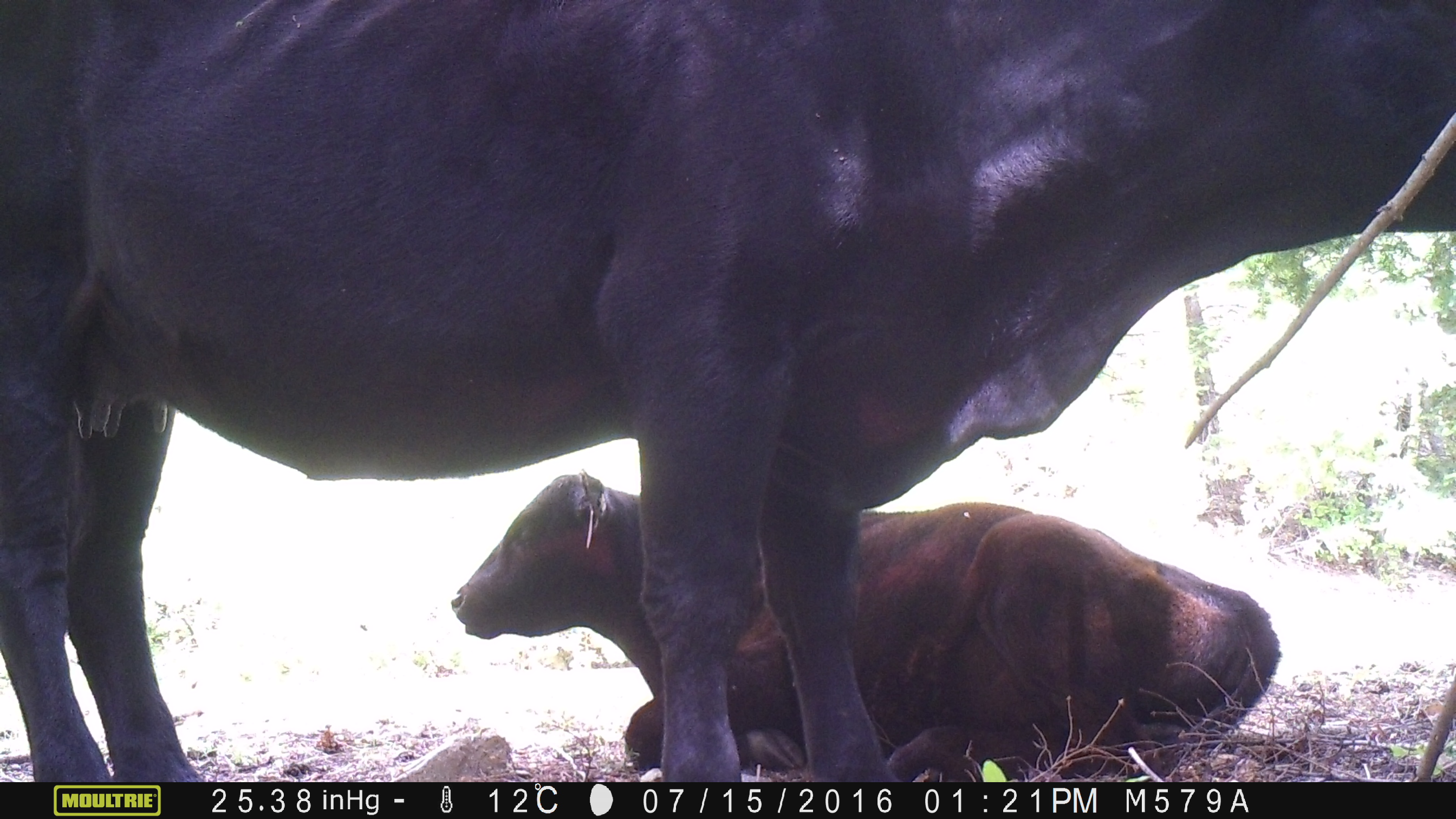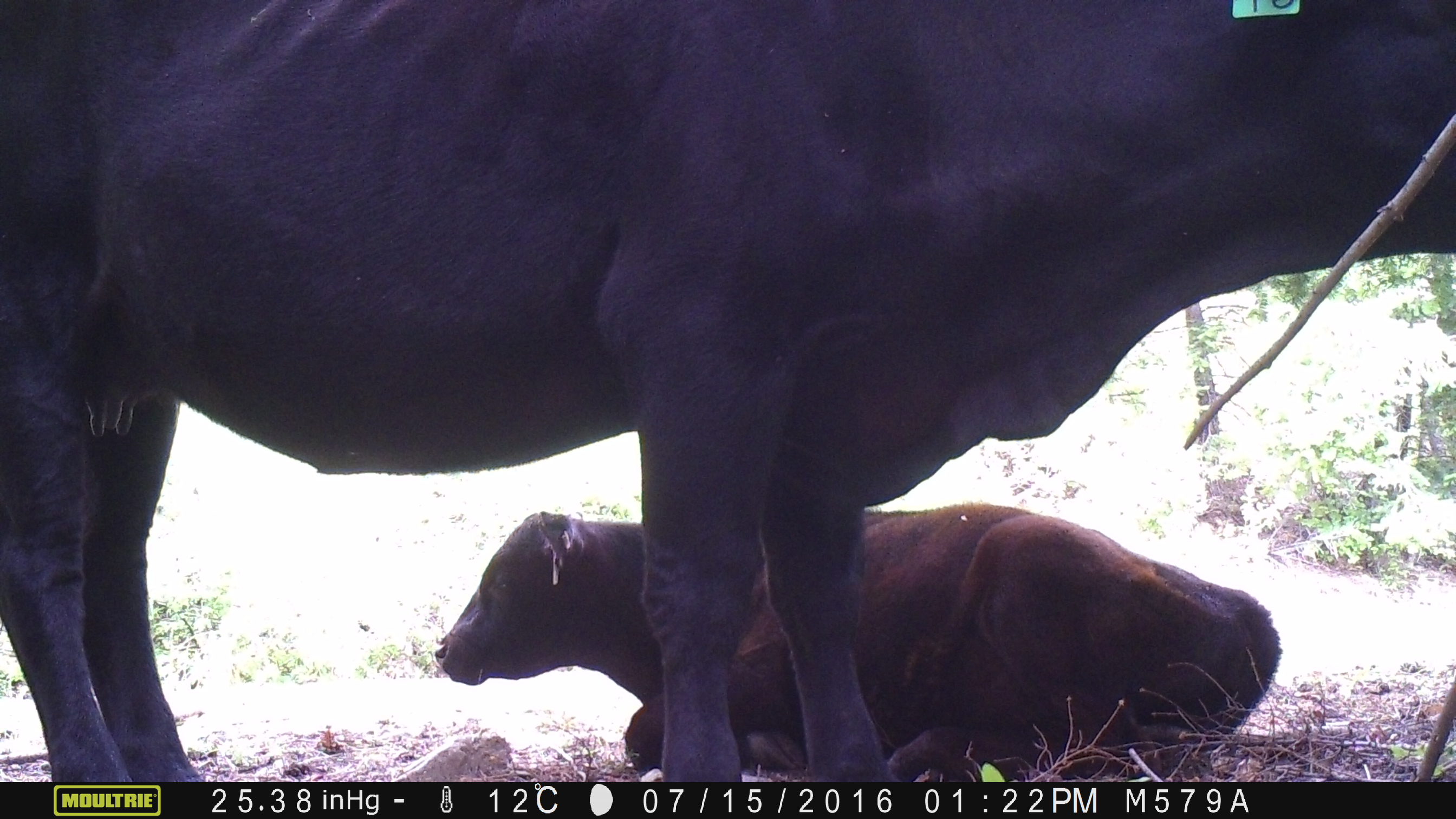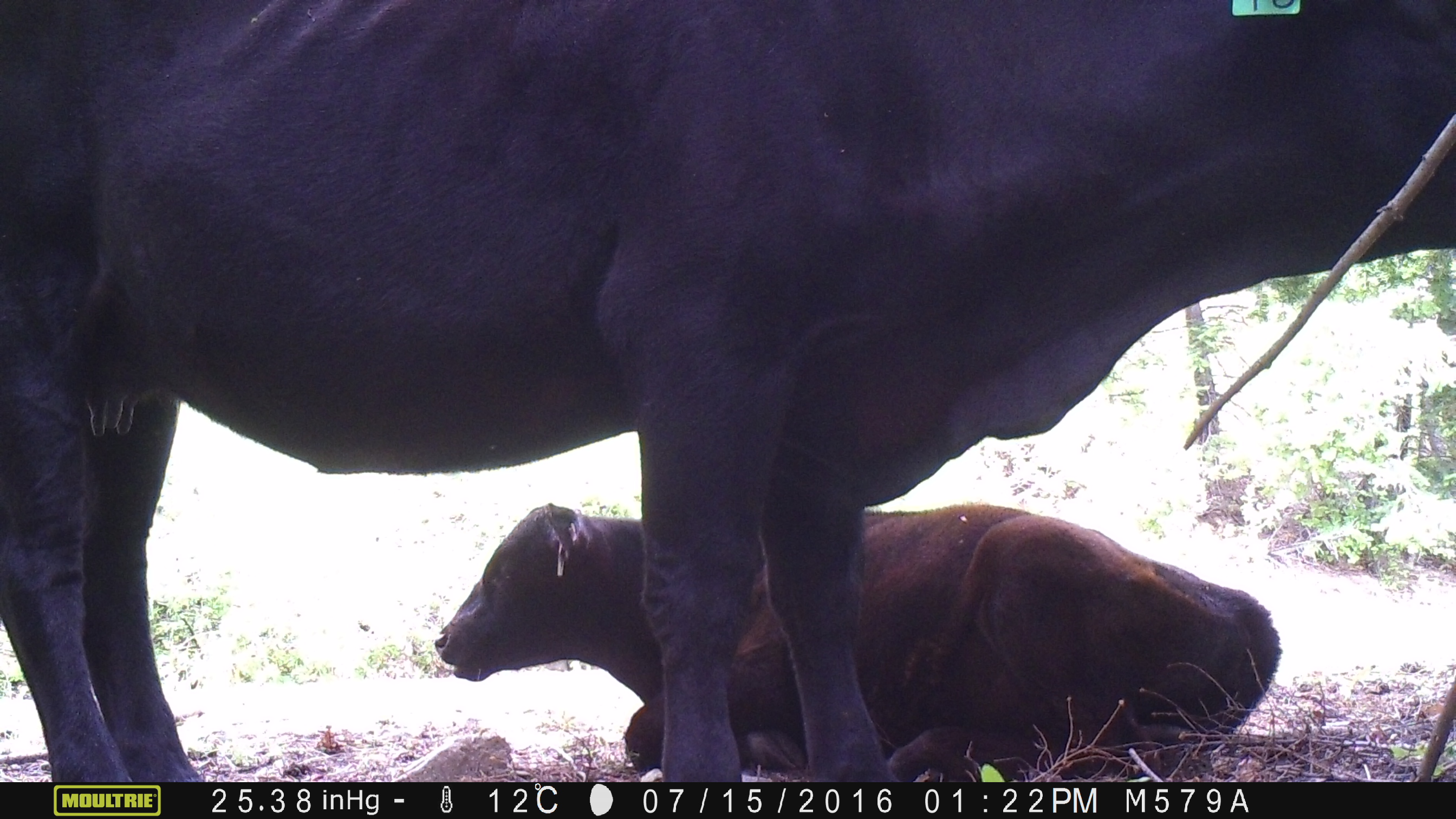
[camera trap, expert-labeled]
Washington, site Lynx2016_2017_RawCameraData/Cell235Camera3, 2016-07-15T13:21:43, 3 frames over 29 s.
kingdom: Animalia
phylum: Chordata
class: Mammalia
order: Artiodactyla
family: Bovidae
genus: Bos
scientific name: Bos taurus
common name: domestic cattle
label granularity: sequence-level